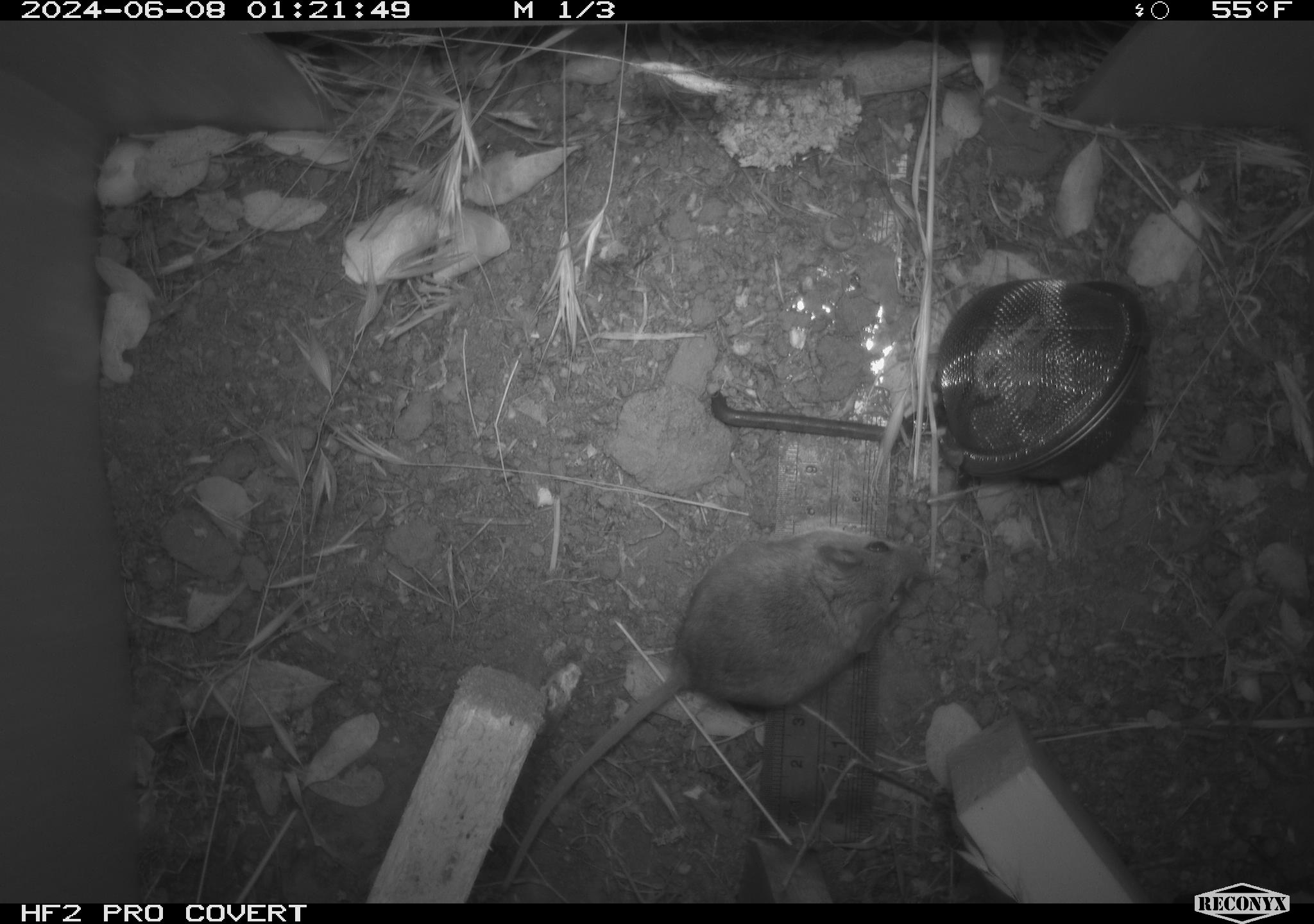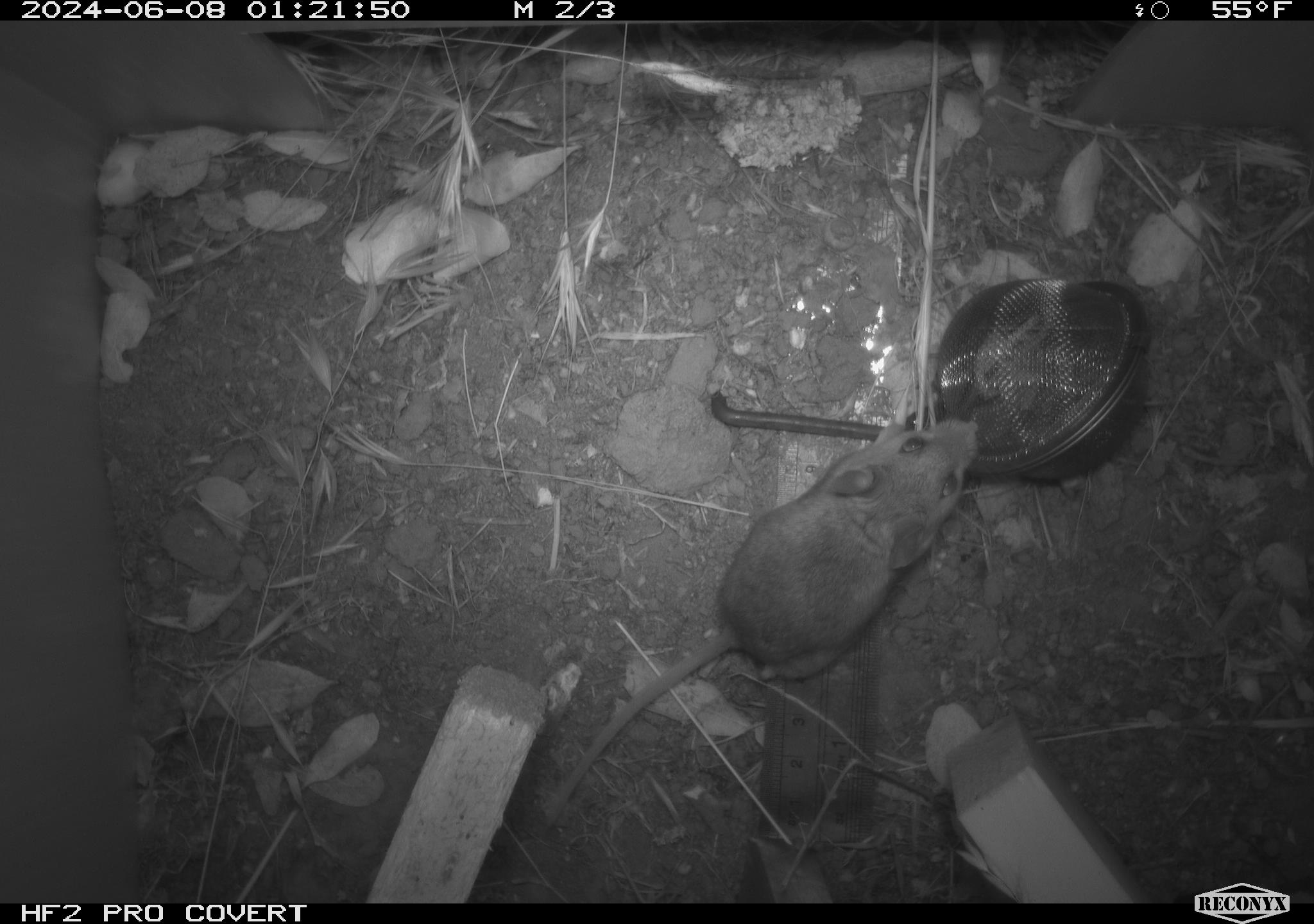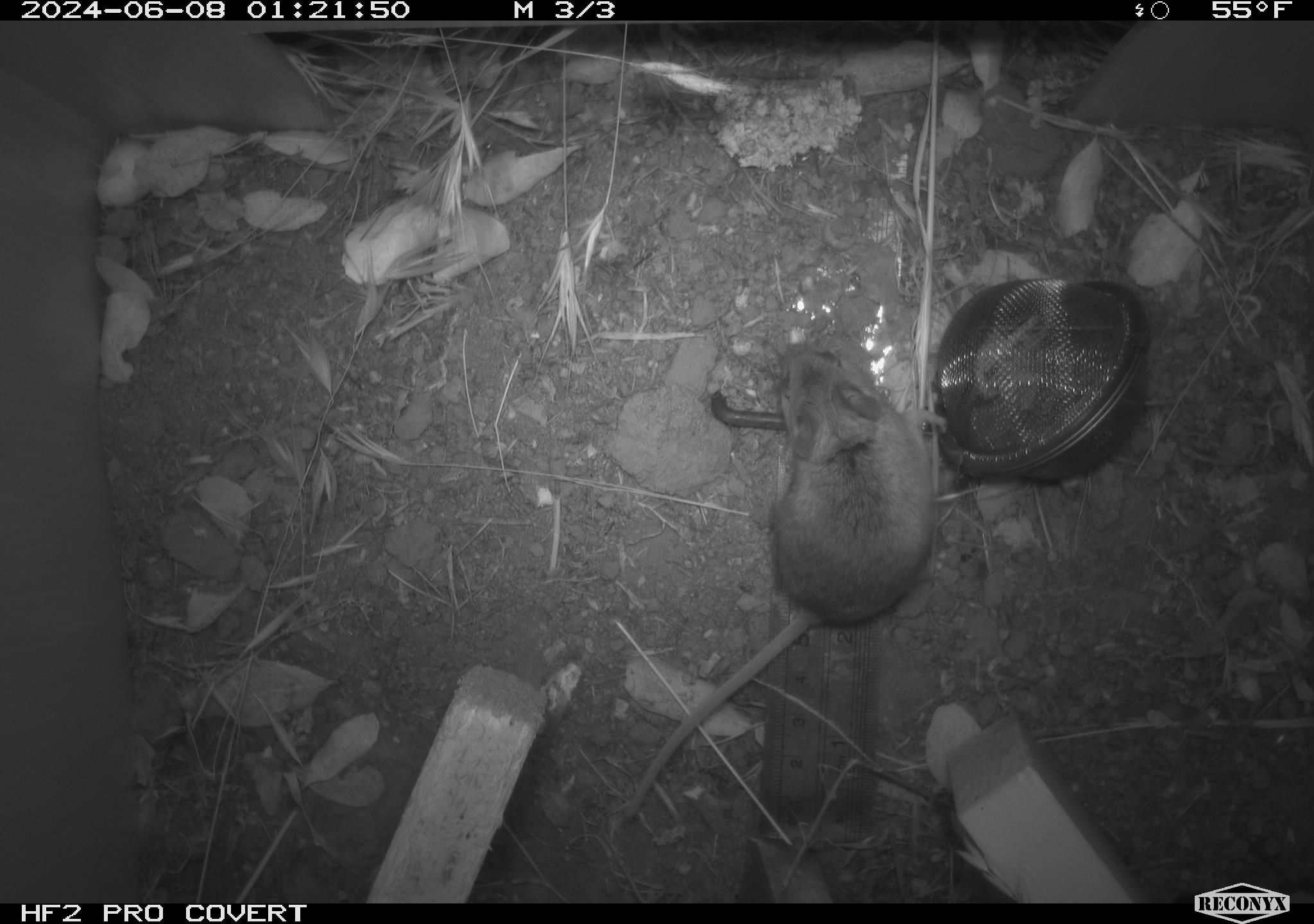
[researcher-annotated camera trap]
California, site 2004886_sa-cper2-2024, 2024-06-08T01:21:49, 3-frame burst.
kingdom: Animalia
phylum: Chordata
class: Mammalia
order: Rodentia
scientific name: Rodentia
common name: rodent